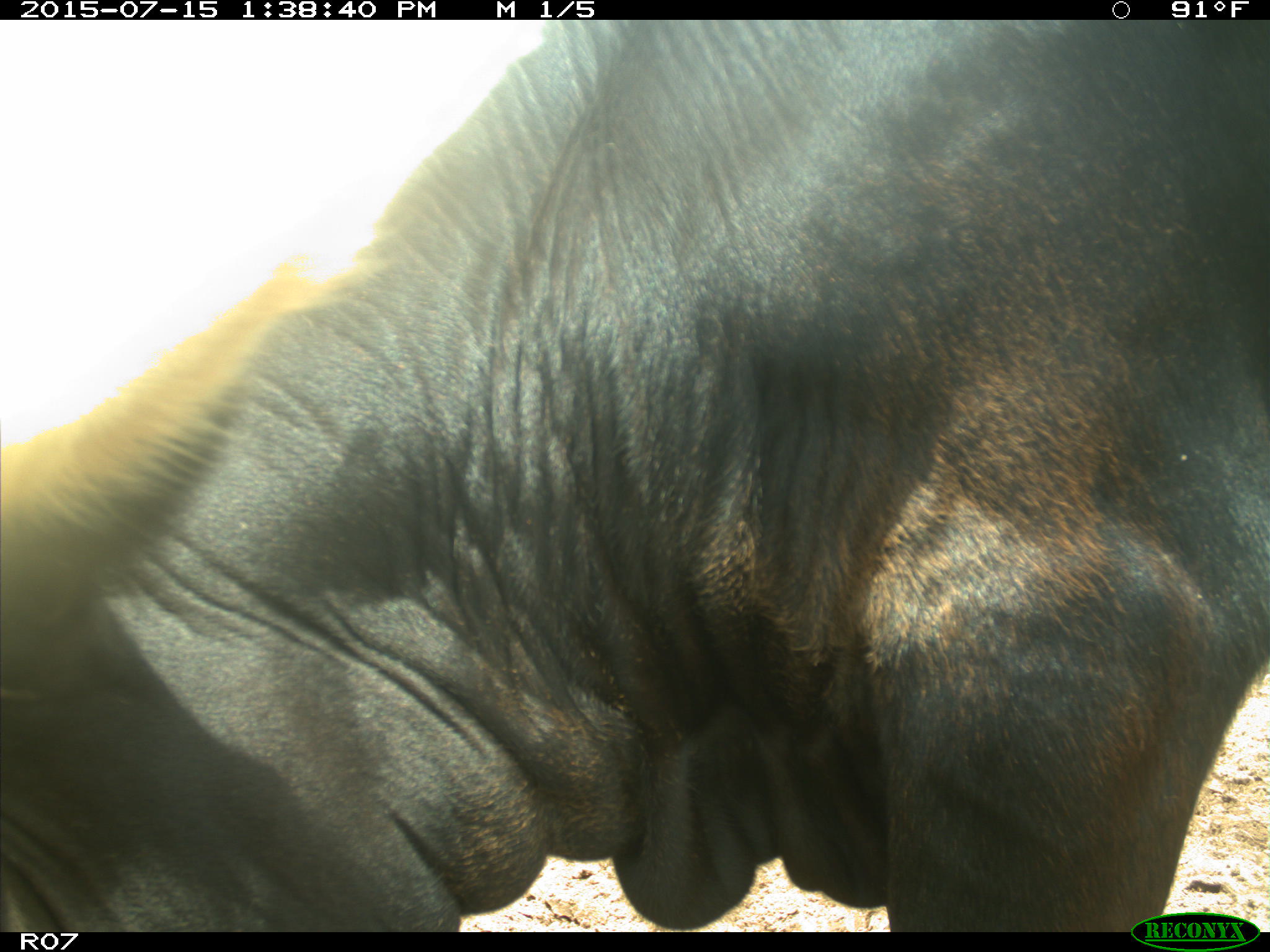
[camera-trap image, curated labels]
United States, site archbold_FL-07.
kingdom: Animalia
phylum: Chordata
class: Mammalia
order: Artiodactyla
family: Bovidae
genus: Bos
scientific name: Bos taurus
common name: domestic cow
Bos taurus (domestic cow).